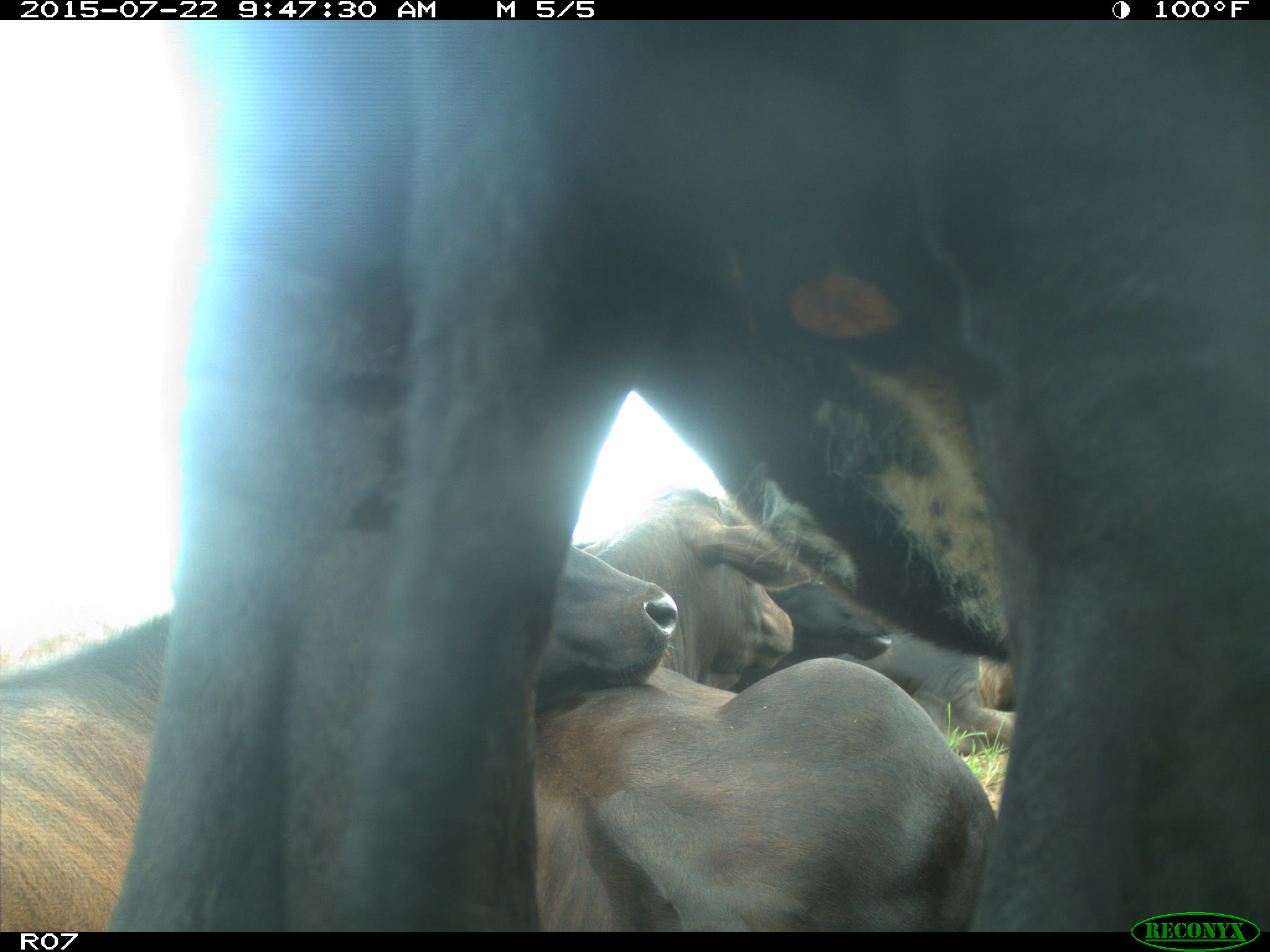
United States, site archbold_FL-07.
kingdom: Animalia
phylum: Chordata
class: Mammalia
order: Carnivora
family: Felidae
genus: Lynx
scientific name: Lynx rufus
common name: bobcat